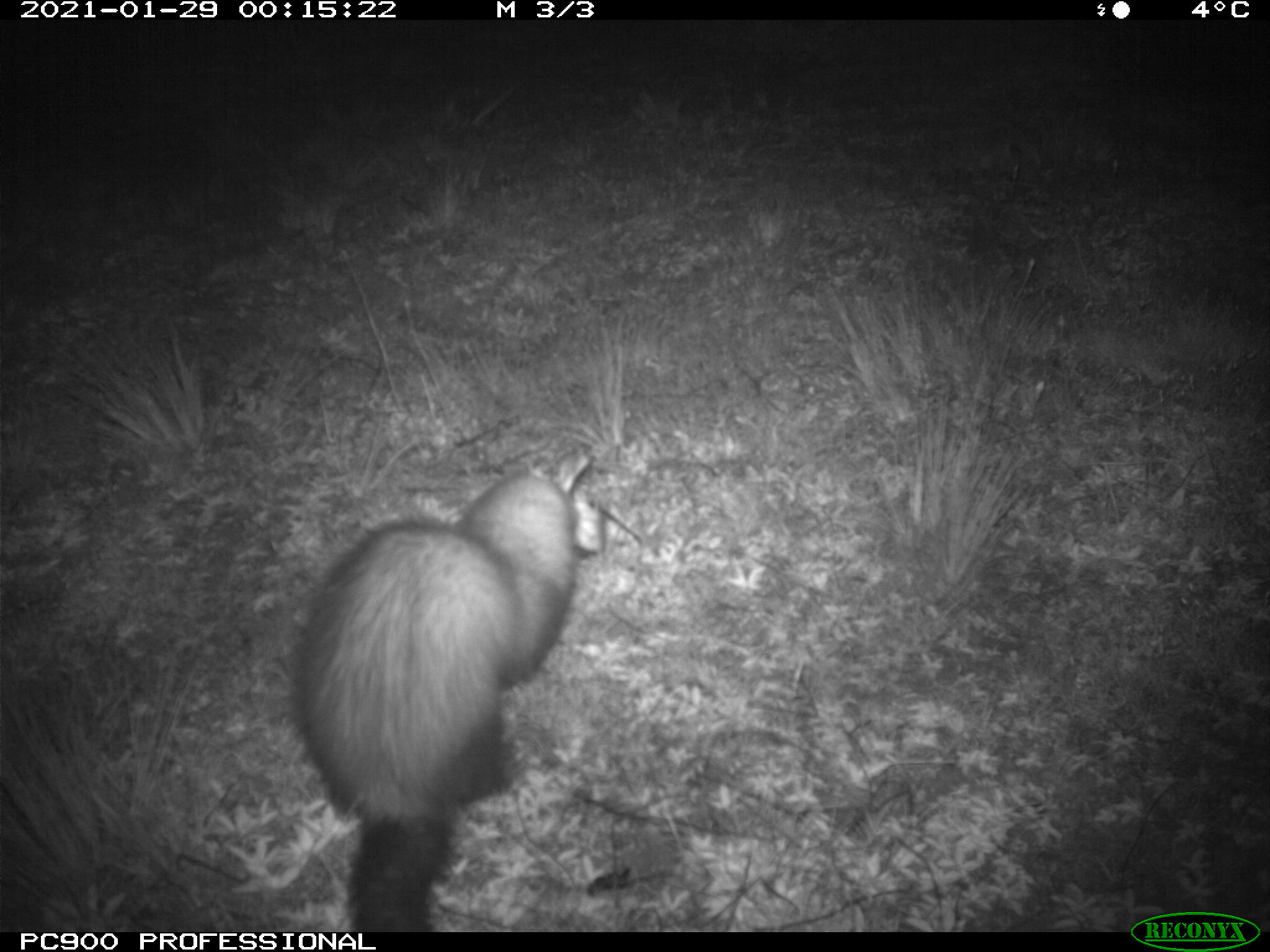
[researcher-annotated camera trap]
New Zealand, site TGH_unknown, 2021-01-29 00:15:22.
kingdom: Animalia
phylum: Chordata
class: Mammalia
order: Carnivora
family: Mustelidae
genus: Mustela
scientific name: Mustela furo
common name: ferret